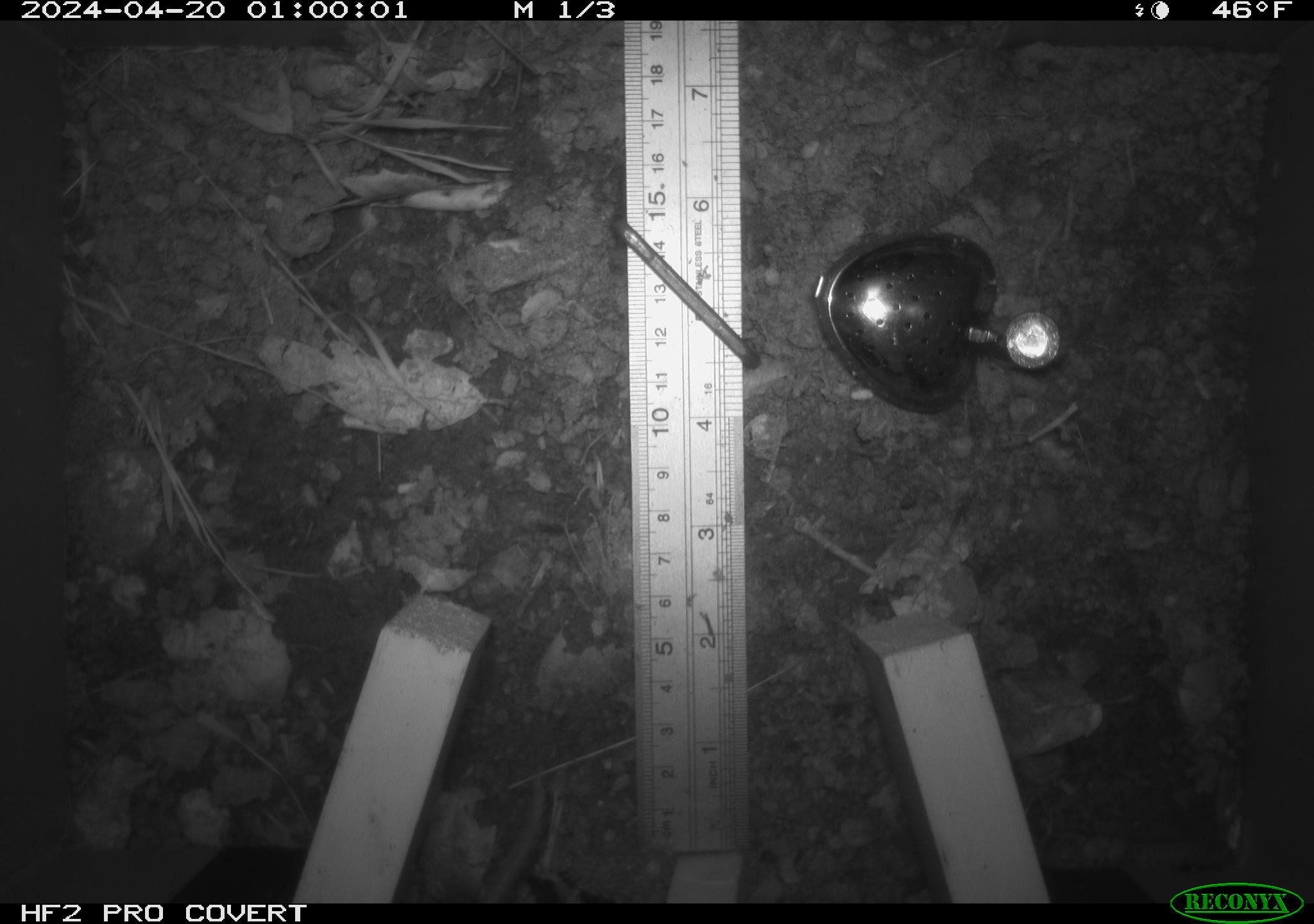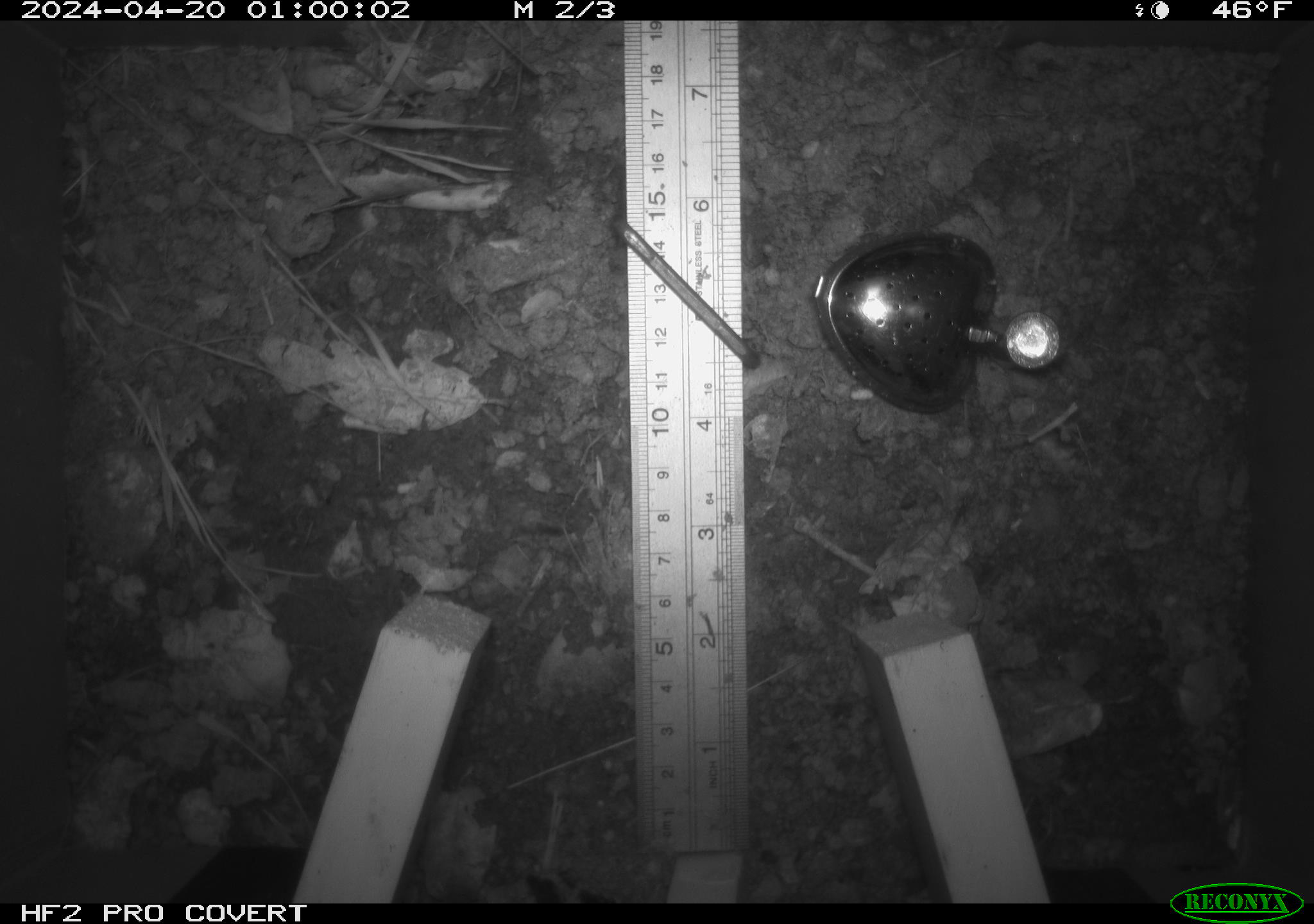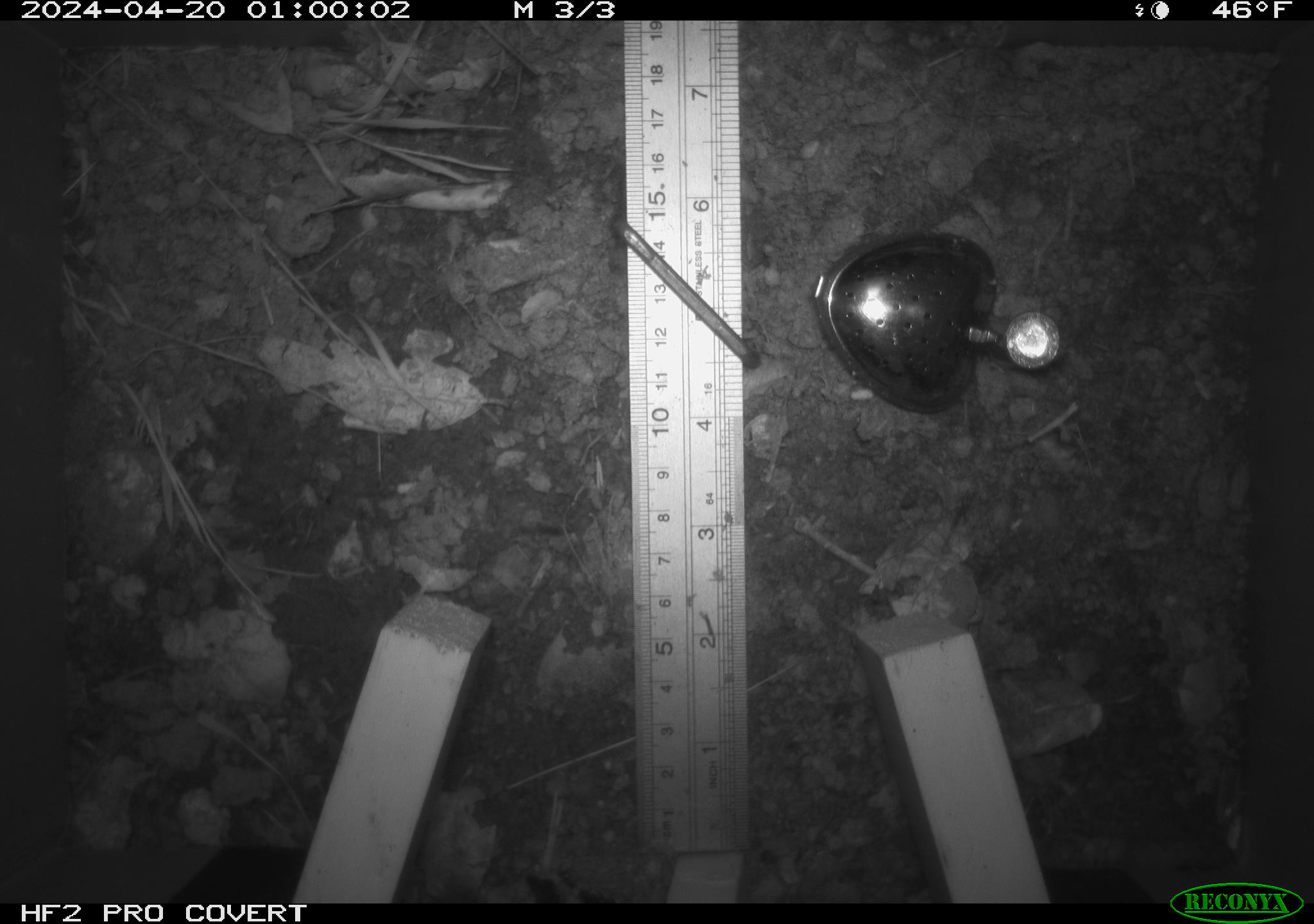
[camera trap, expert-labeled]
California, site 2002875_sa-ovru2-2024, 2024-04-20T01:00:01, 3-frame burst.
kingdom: Animalia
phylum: Chordata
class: Mammalia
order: Rodentia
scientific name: Rodentia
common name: rodent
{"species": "rodent (Rodentia)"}